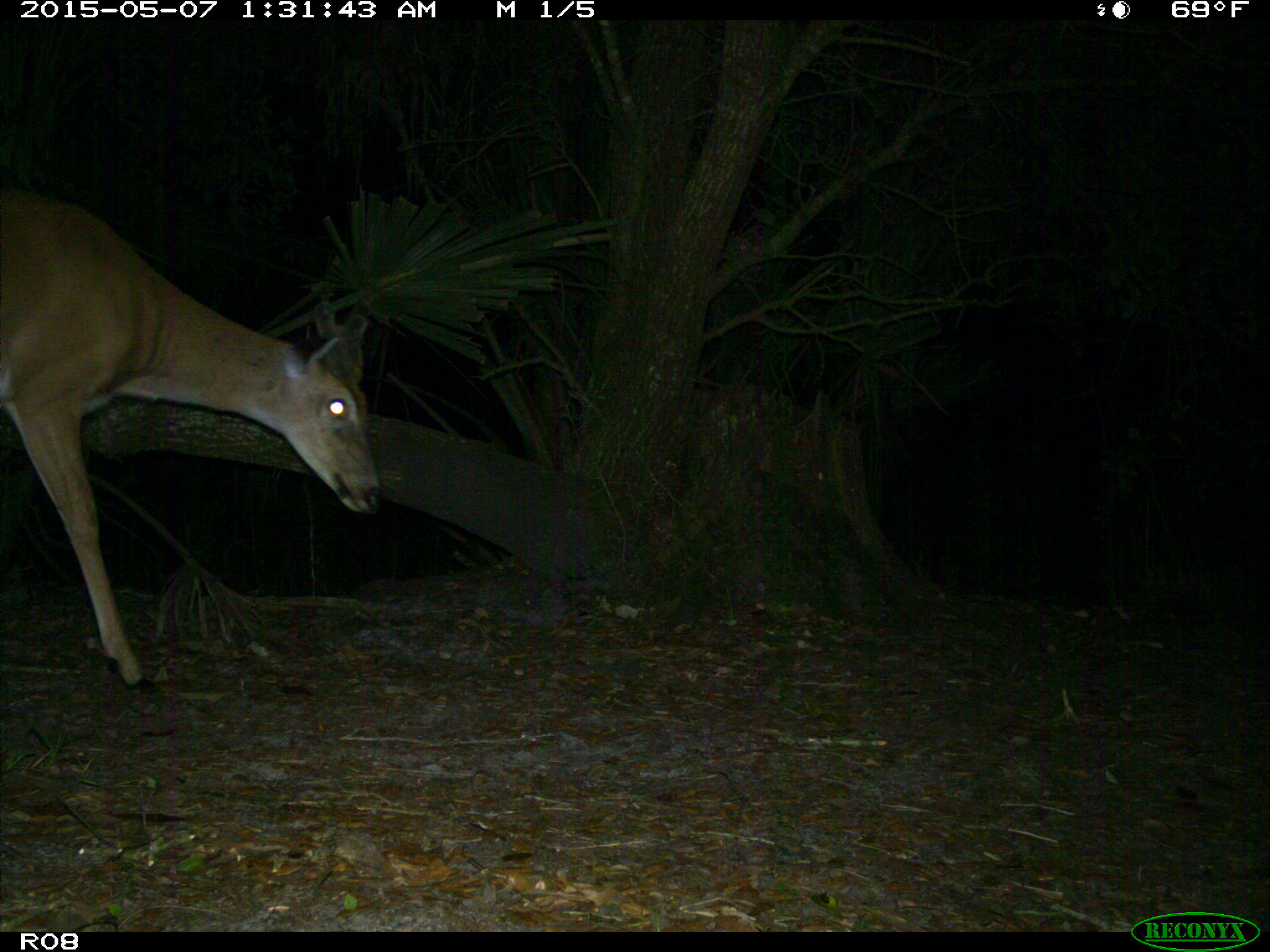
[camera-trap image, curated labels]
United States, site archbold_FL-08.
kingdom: Animalia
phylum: Chordata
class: Mammalia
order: Artiodactyla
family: Cervidae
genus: Odocoileus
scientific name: Odocoileus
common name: deer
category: unidentified deer